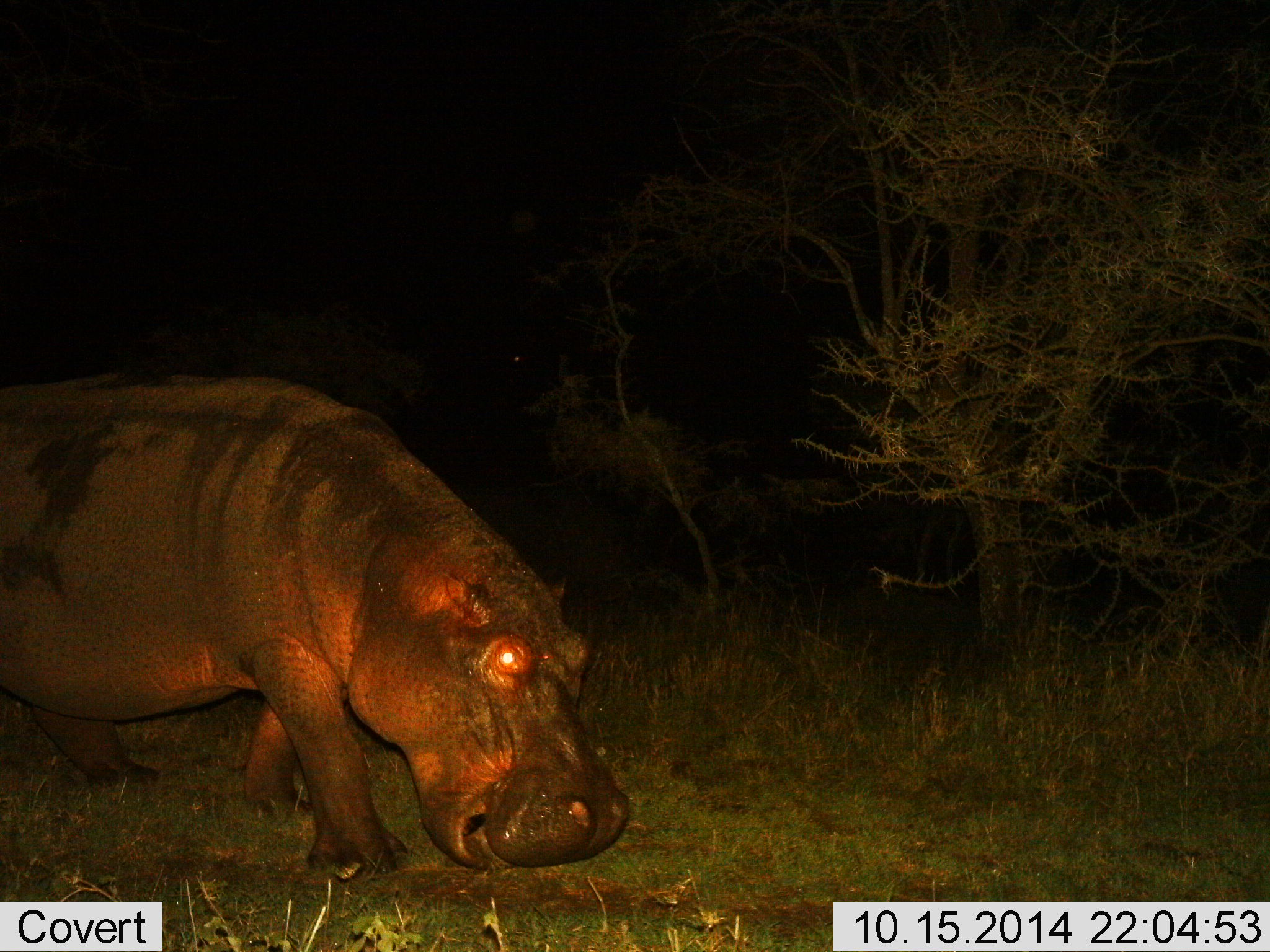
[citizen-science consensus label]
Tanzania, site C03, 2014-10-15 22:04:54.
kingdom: Animalia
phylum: Chordata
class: Mammalia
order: Artiodactyla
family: Hippopotamidae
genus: Hippopotamus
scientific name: Hippopotamus amphibius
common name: hippopotamus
Hippopotamus (Hippopotamus amphibius), count 1. Behavior (volunteer vote fractions): standing 20%, resting 0%, moving 50%, interacting 0%. Young present (vote fraction): 0%. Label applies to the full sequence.